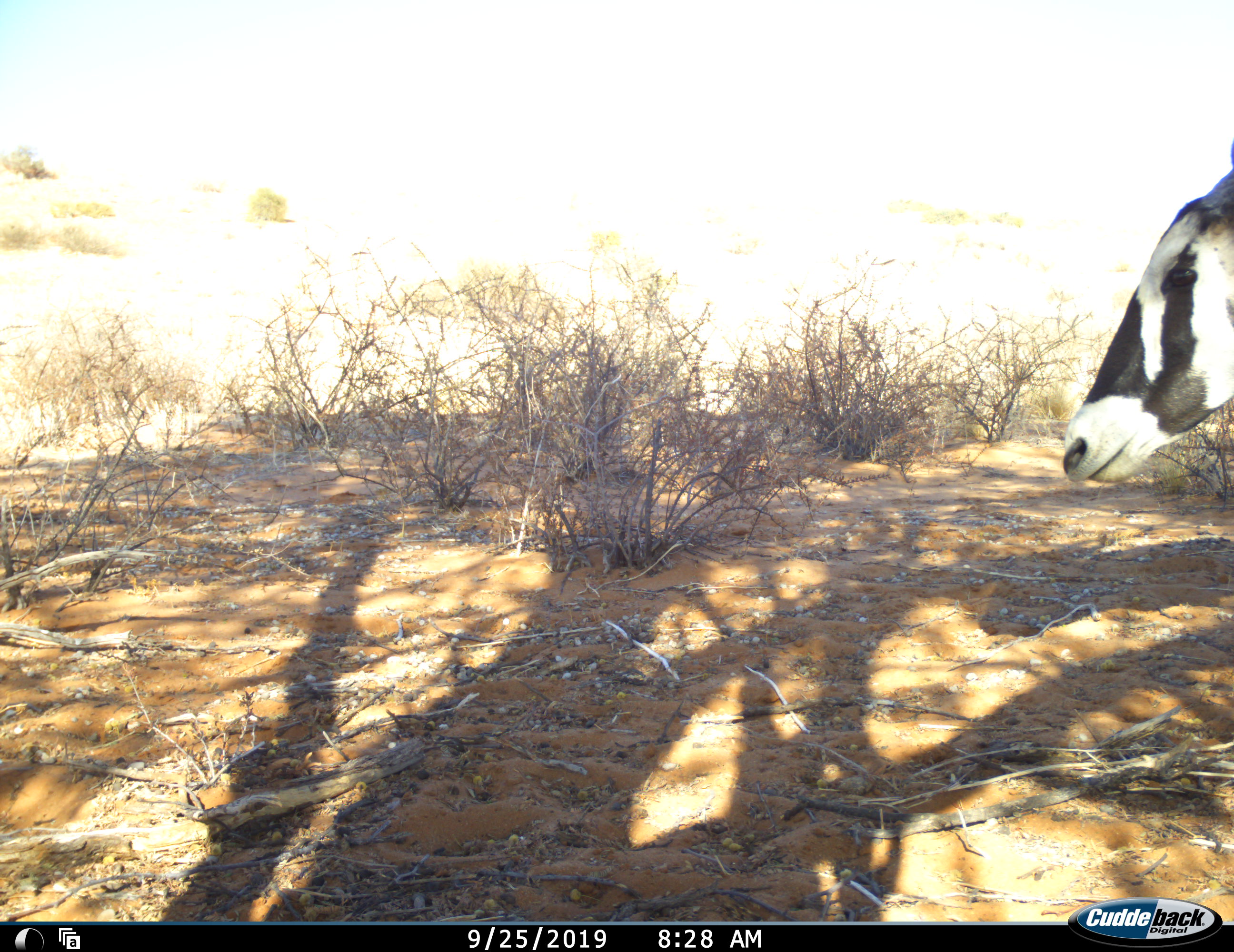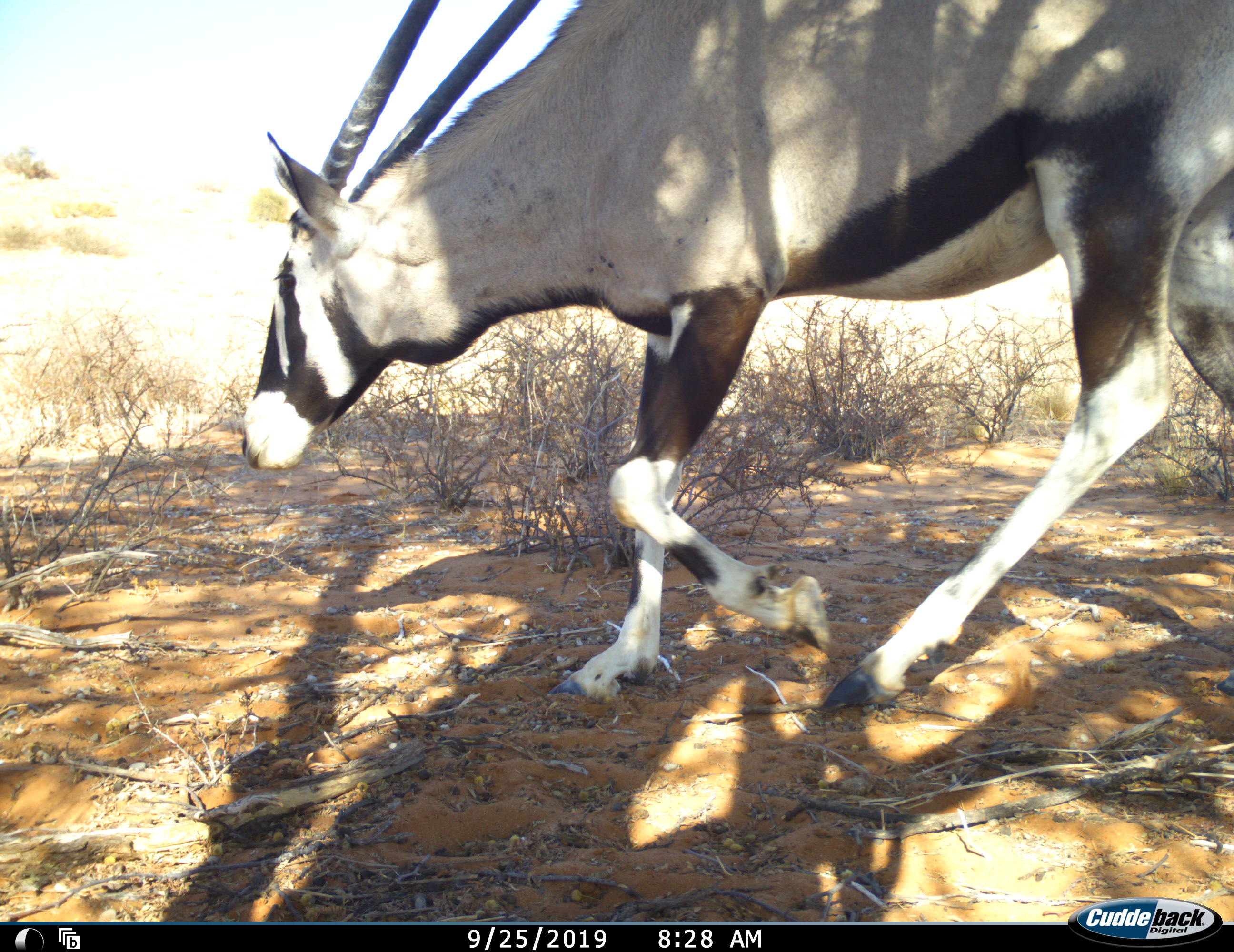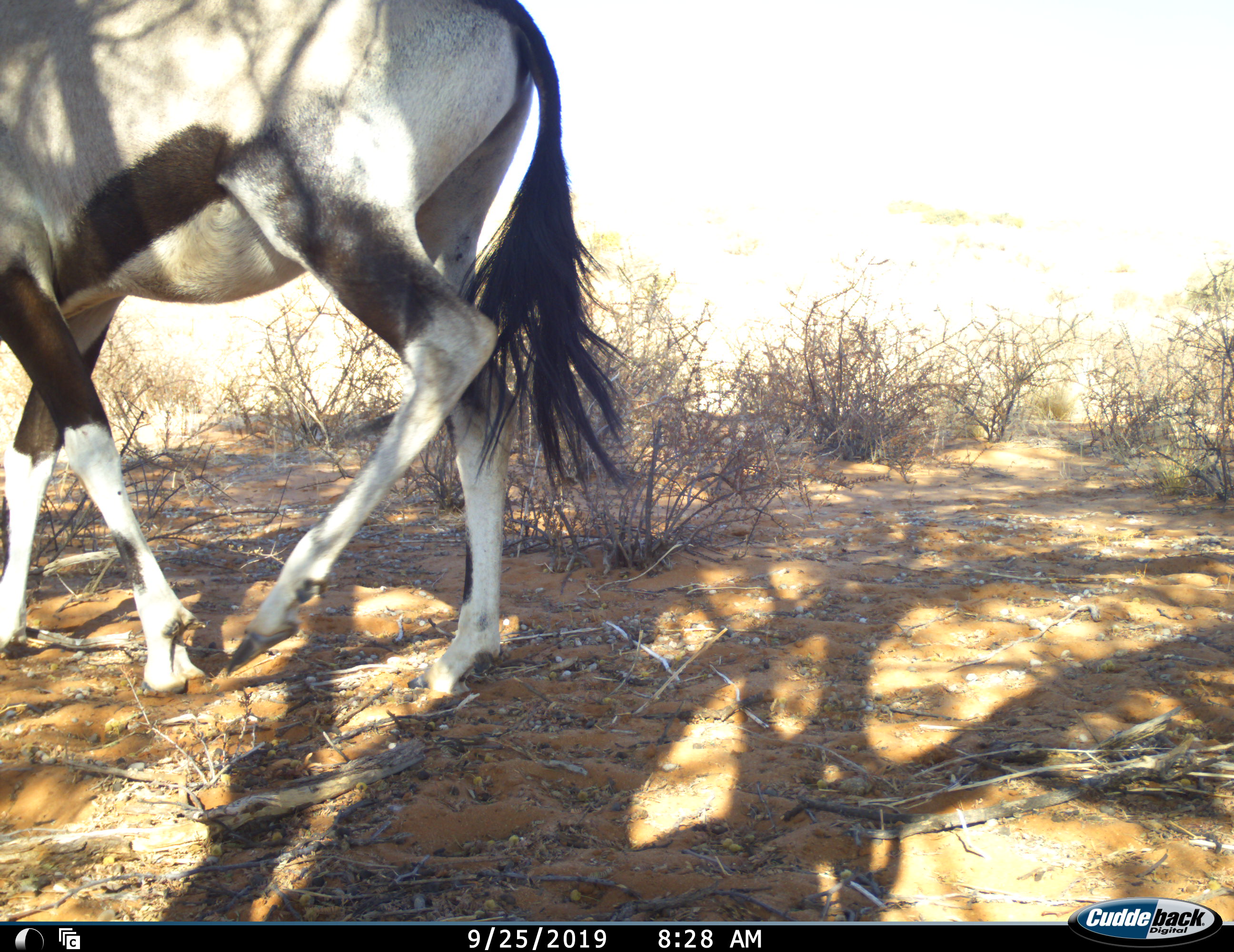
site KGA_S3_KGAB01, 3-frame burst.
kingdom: Animalia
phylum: Chordata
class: Mammalia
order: Artiodactyla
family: Bovidae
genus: Oryx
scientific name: Oryx gazella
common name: gemsbok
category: oryx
Oryx (gemsbok) (Oryx gazella), count 1. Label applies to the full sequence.